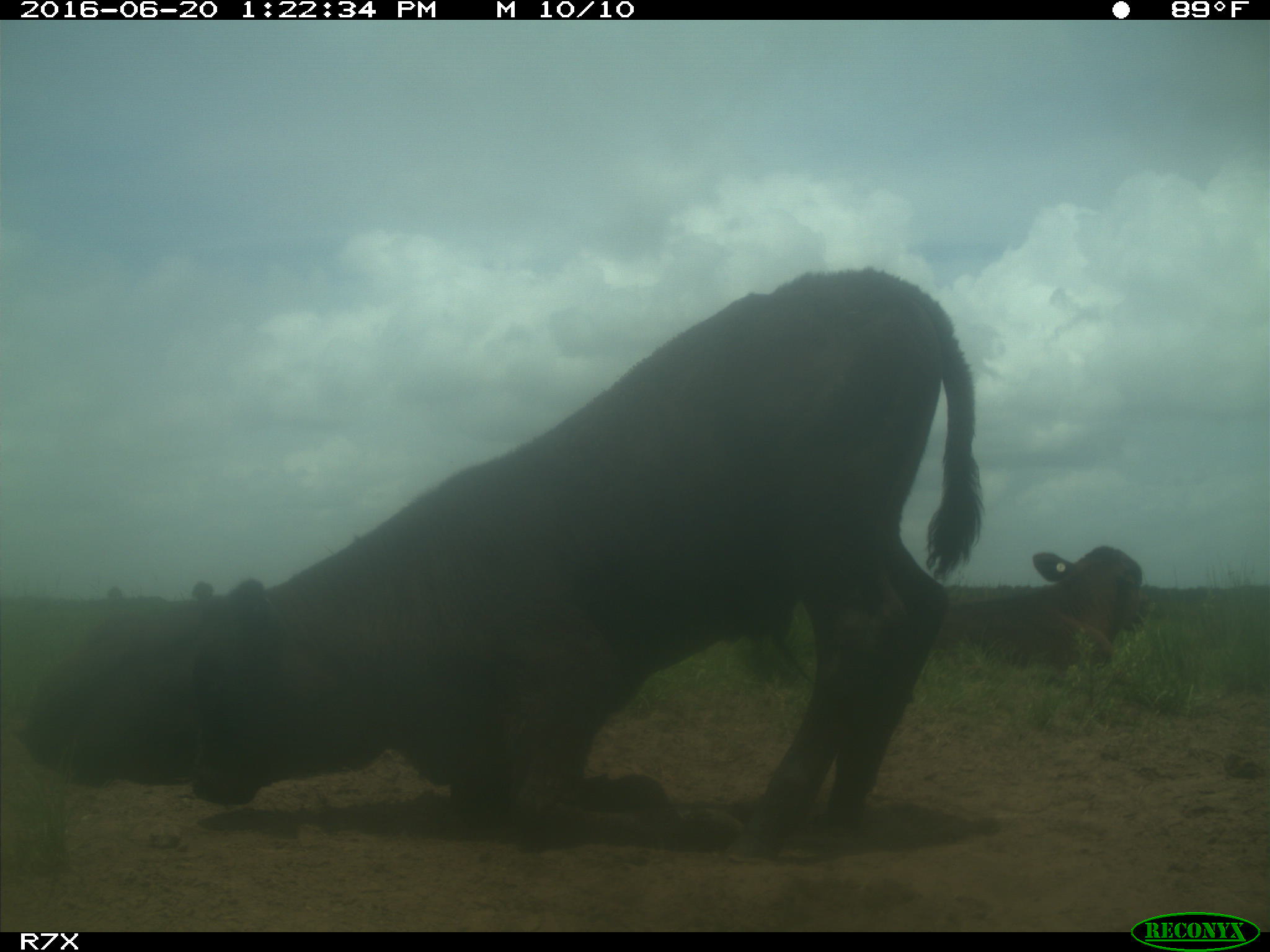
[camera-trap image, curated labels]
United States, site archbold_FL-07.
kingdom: Animalia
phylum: Chordata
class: Mammalia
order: Artiodactyla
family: Bovidae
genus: Bos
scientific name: Bos taurus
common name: domestic cow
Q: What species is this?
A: Bos taurus (domestic cow).